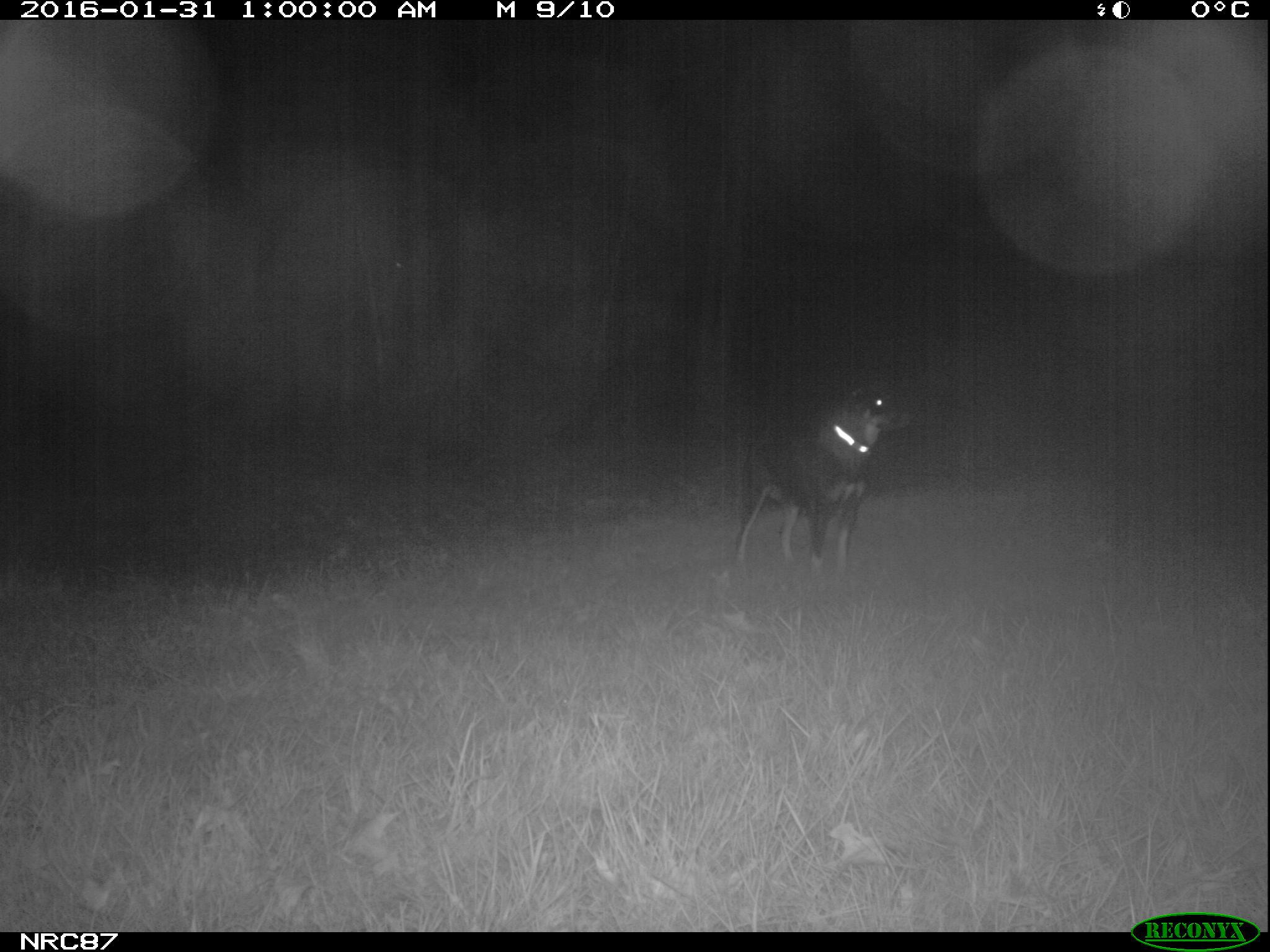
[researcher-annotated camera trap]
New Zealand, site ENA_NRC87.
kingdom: Animalia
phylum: Chordata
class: Mammalia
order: Carnivora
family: Canidae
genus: Canis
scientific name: Canis familiaris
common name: domestic dog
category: dog